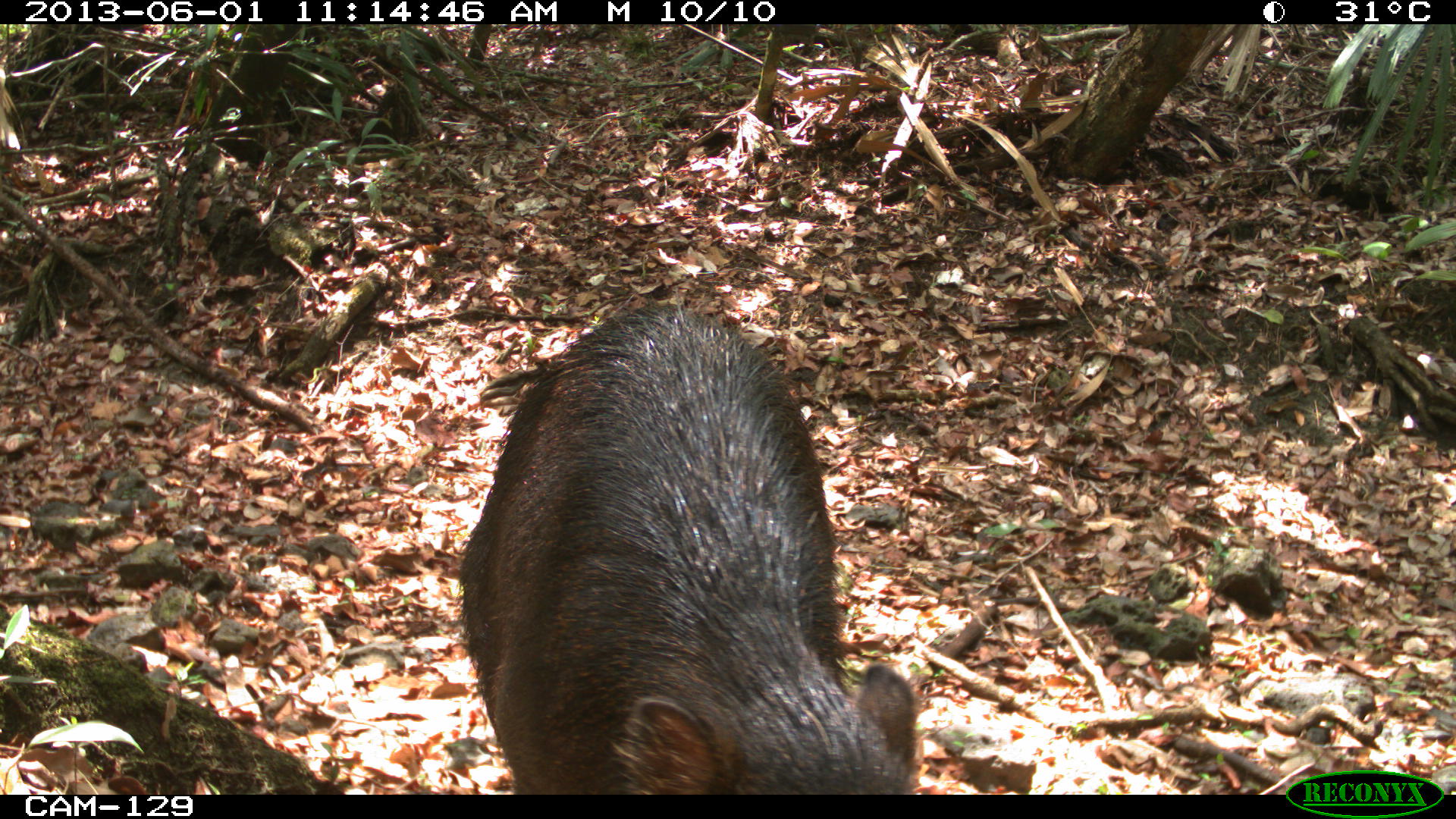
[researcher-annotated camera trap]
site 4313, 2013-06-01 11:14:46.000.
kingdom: Animalia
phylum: Chordata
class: Mammalia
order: Artiodactyla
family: Tayassuidae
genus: Tayassu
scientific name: Tayassu pecari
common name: white-lipped peccary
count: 9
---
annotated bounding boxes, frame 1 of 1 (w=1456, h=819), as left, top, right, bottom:
tayassu pecari: 457, 300, 916, 796